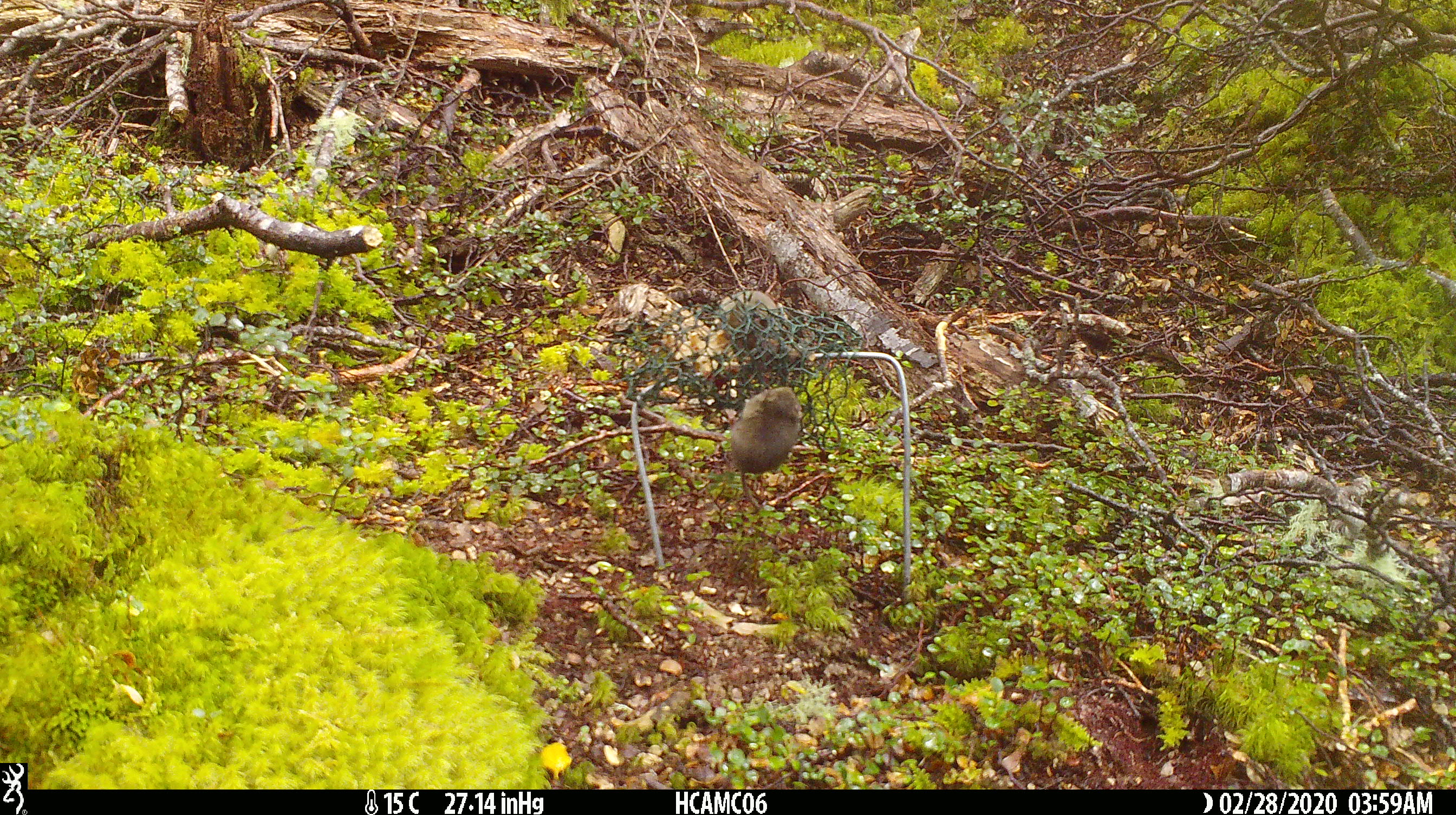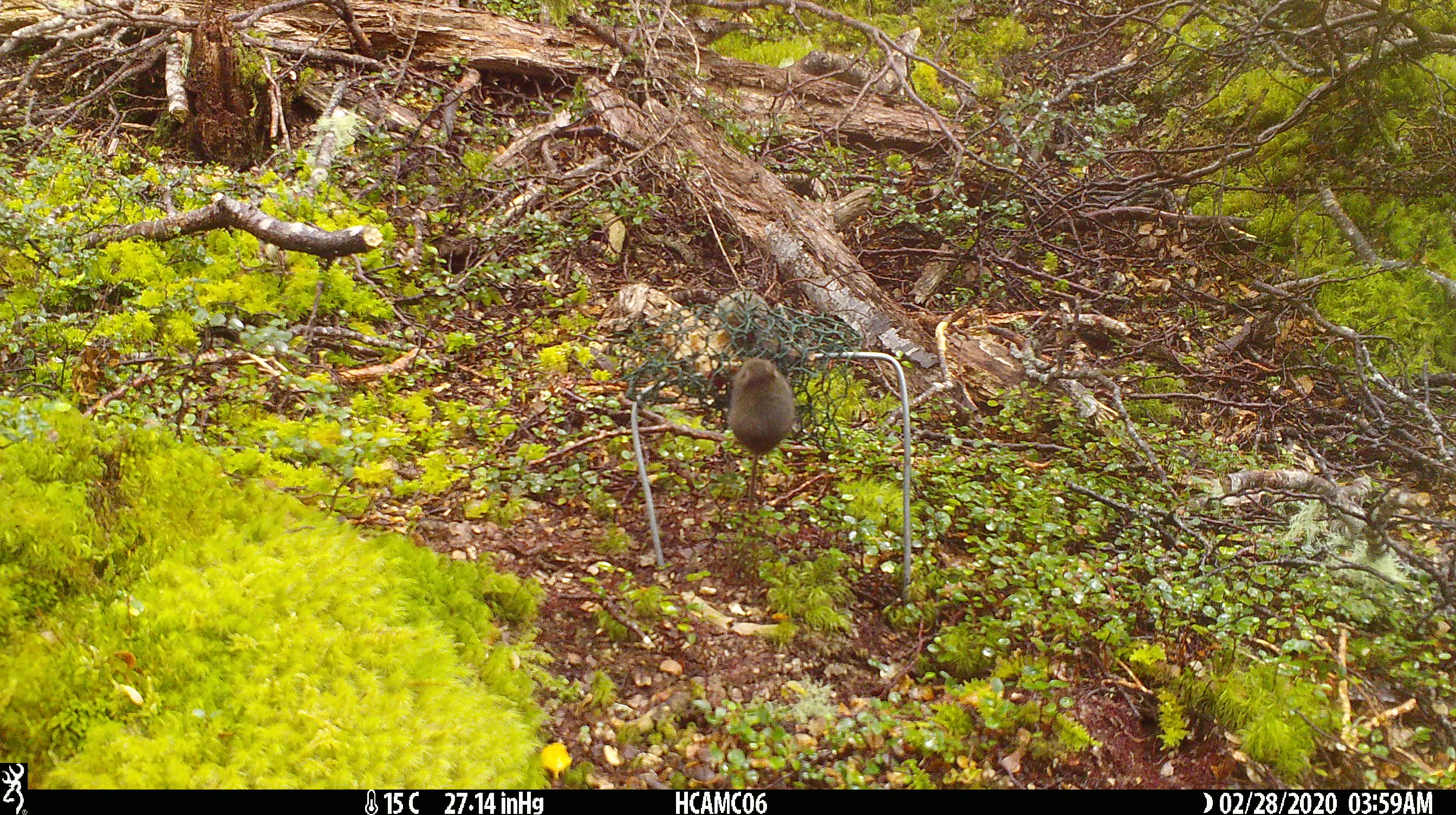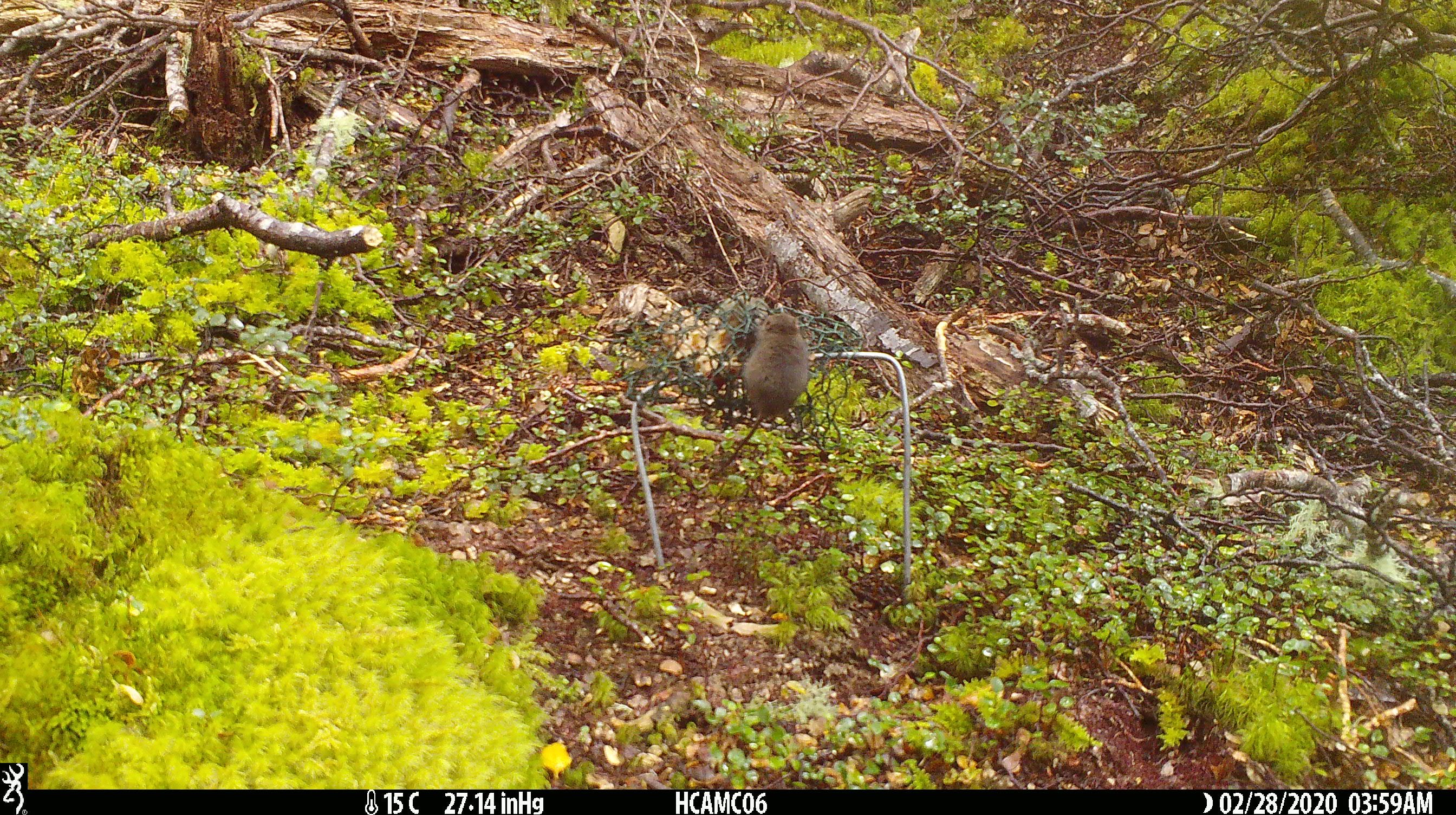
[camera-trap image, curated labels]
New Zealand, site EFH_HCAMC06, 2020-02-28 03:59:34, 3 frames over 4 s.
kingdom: Animalia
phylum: Chordata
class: Mammalia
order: Rodentia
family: Muridae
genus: Mus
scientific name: Mus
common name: mouse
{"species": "mouse (Mus)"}